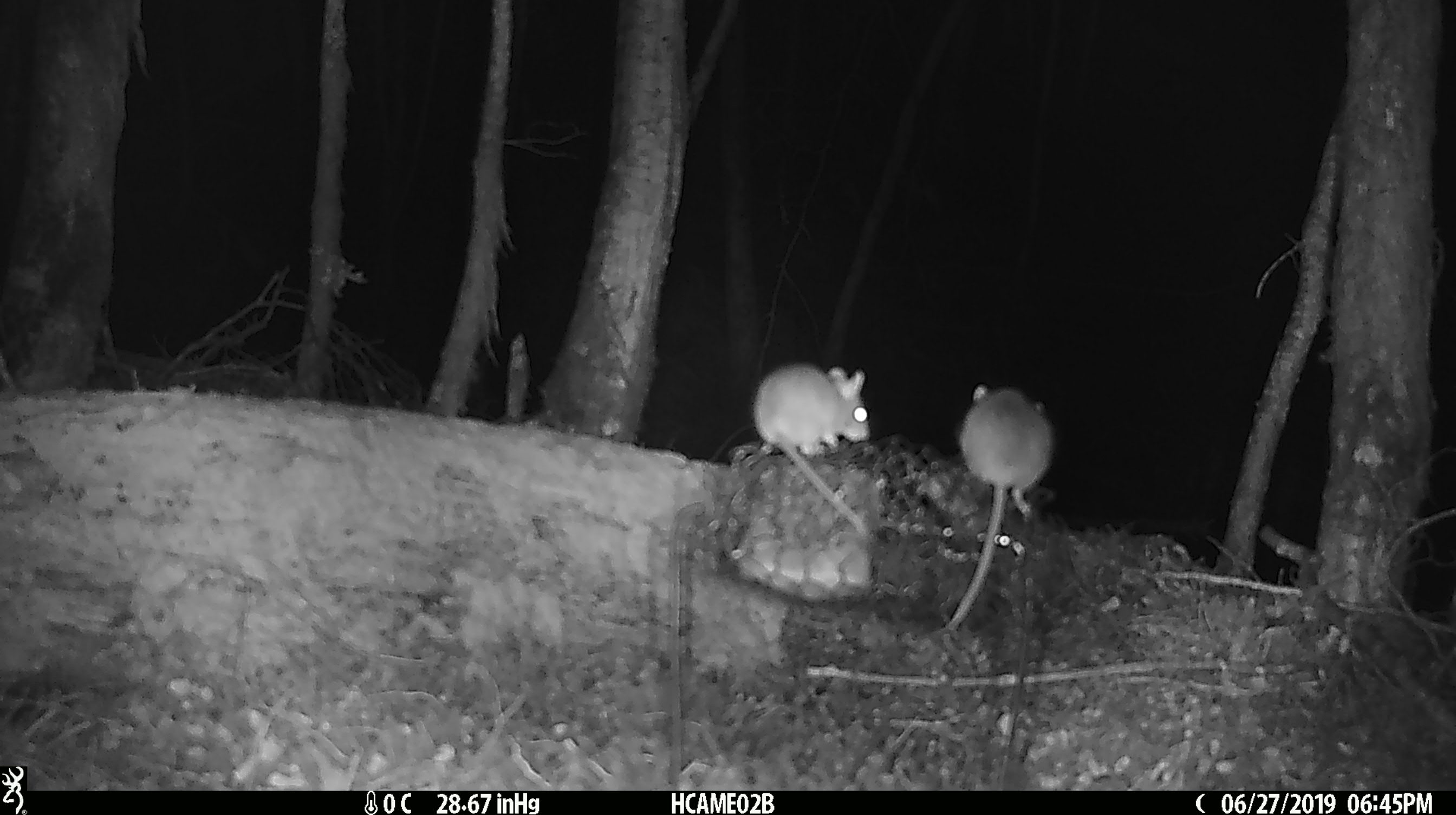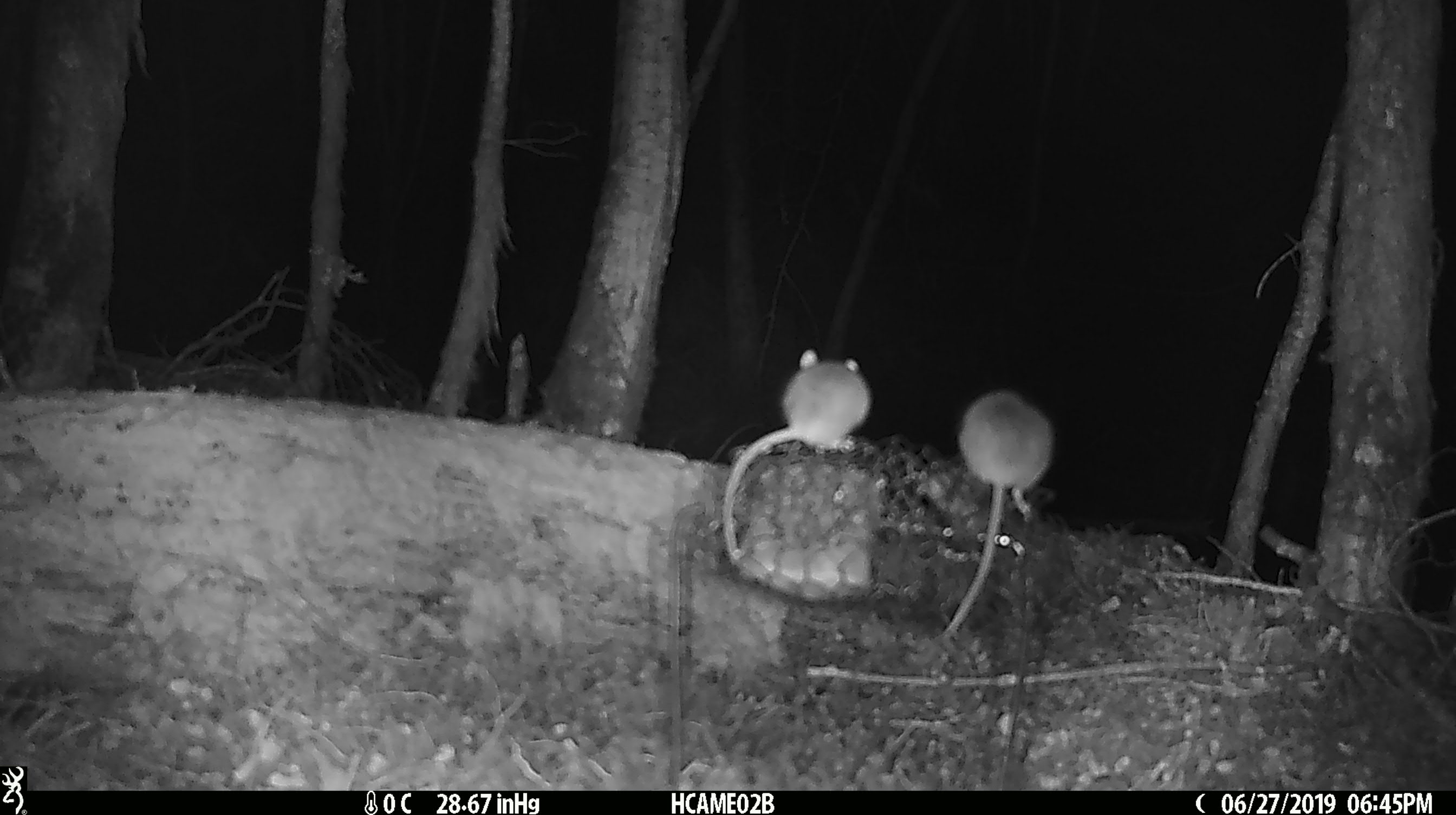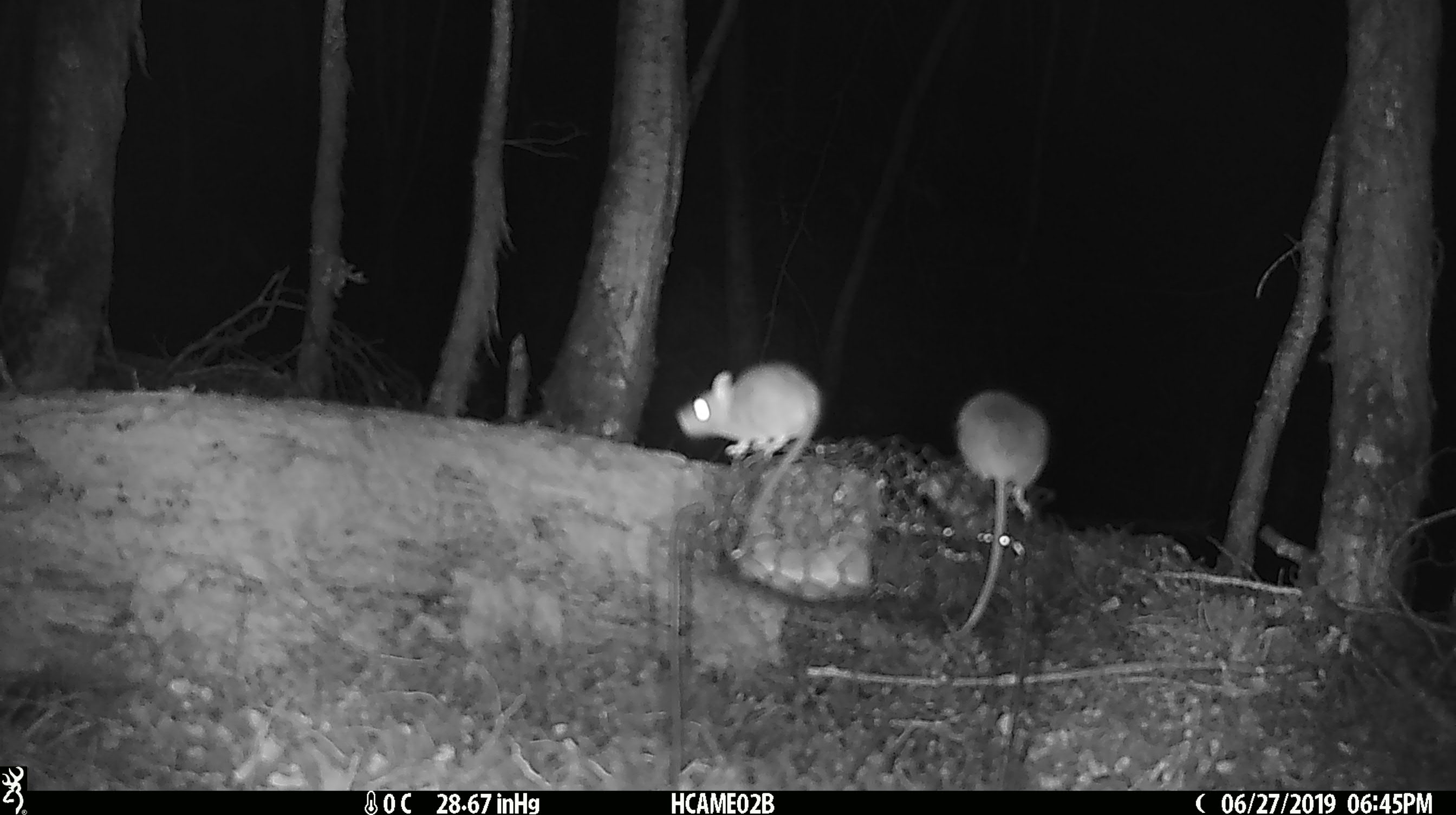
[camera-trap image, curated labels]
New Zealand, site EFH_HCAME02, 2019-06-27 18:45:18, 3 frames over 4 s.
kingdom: Animalia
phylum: Chordata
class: Mammalia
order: Rodentia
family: Muridae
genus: Mus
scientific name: Mus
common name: mouse